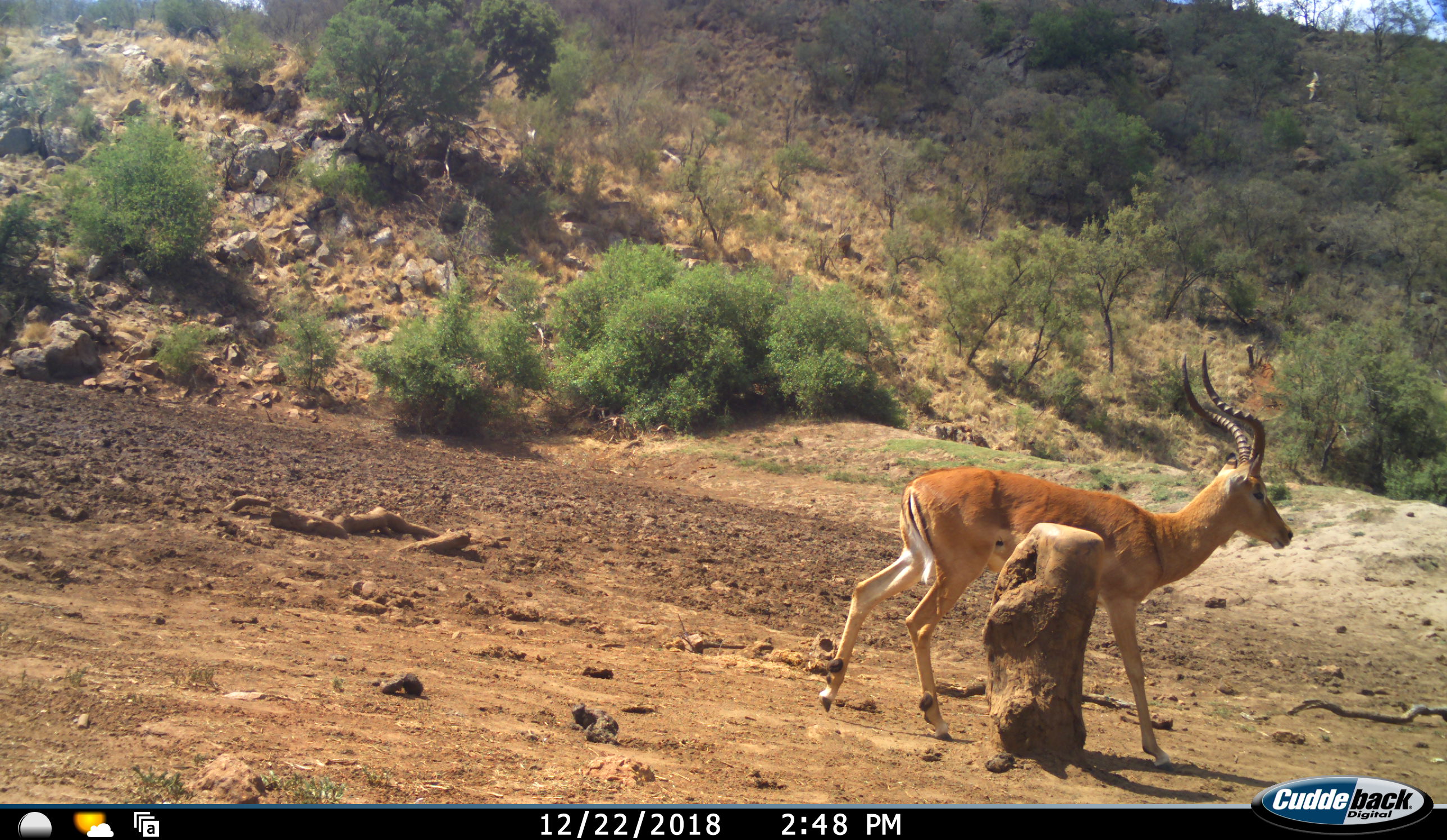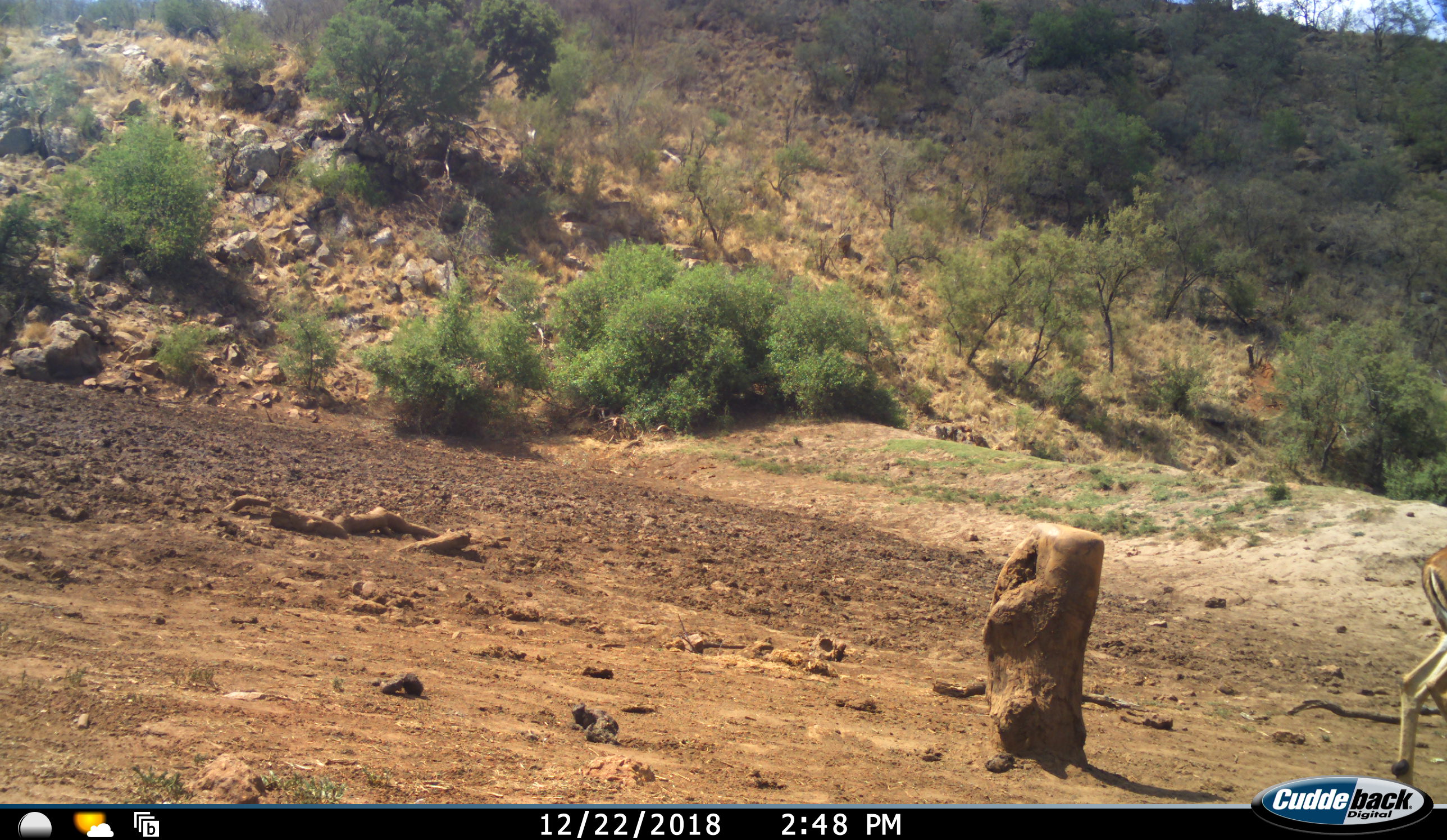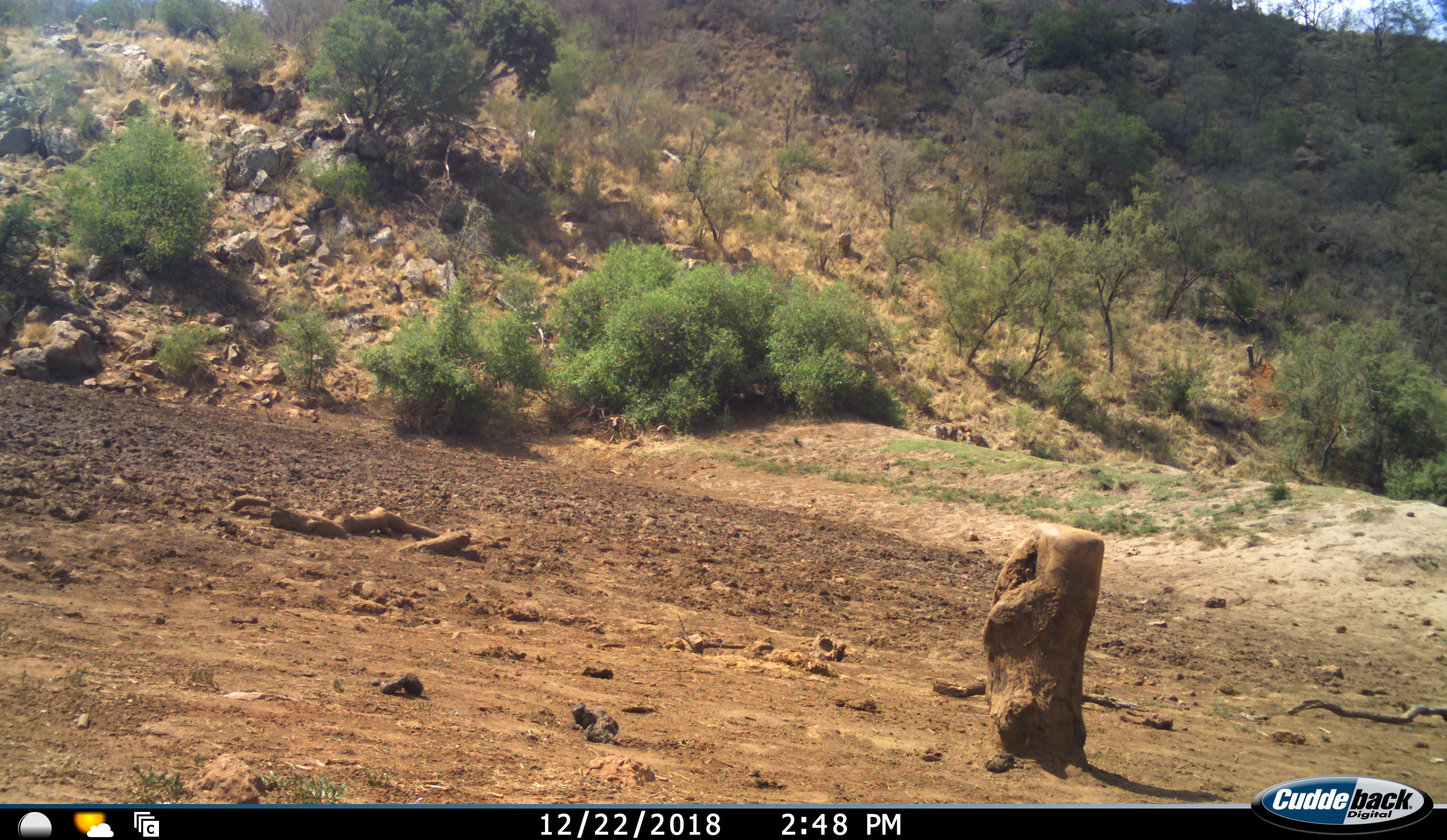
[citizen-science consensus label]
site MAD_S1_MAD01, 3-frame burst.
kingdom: Animalia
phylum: Chordata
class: Mammalia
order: Artiodactyla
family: Bovidae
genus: Aepyceros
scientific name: Aepyceros melampus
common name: impala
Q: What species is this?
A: Impala (Aepyceros melampus).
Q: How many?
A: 1.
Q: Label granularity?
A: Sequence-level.